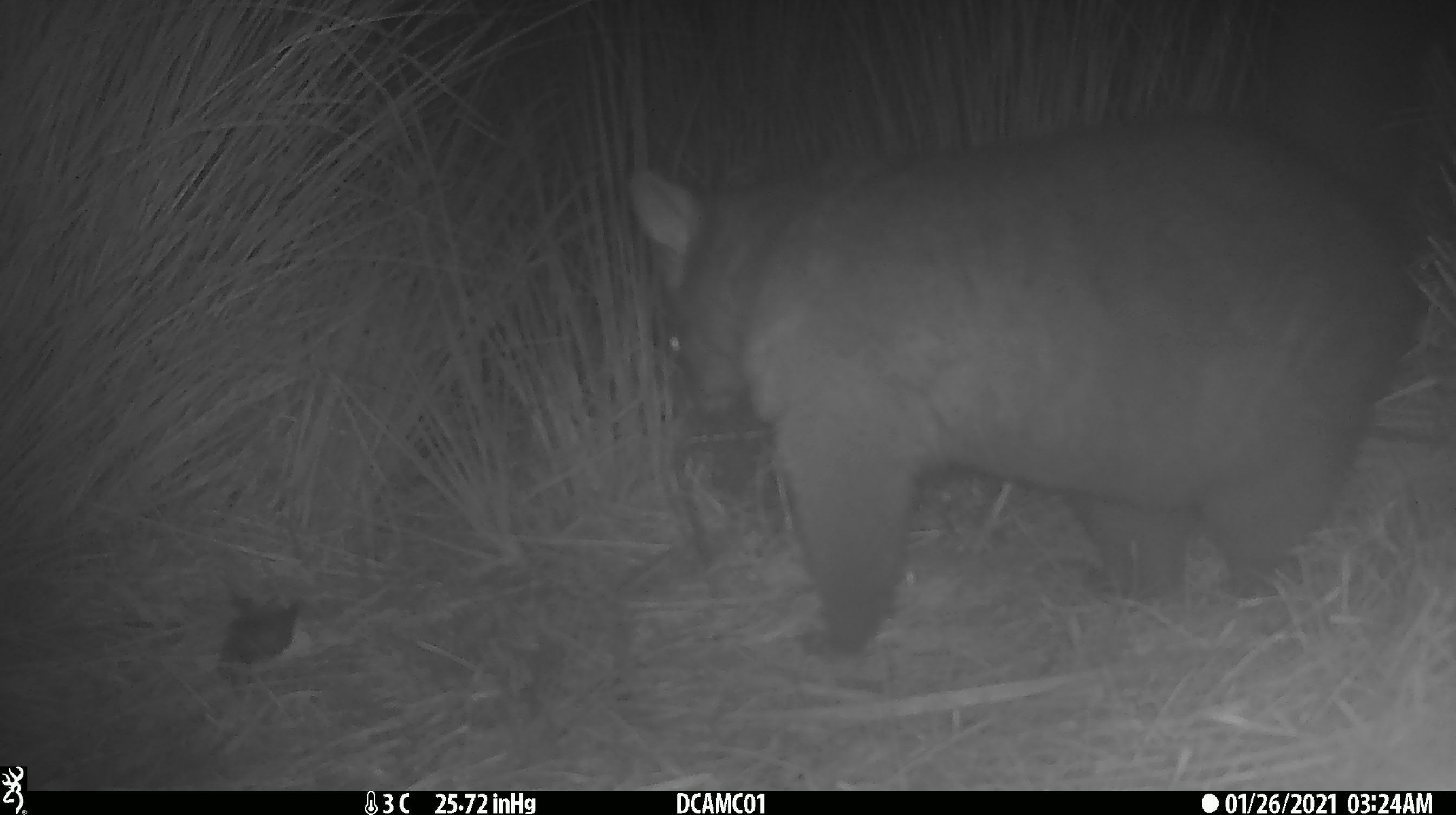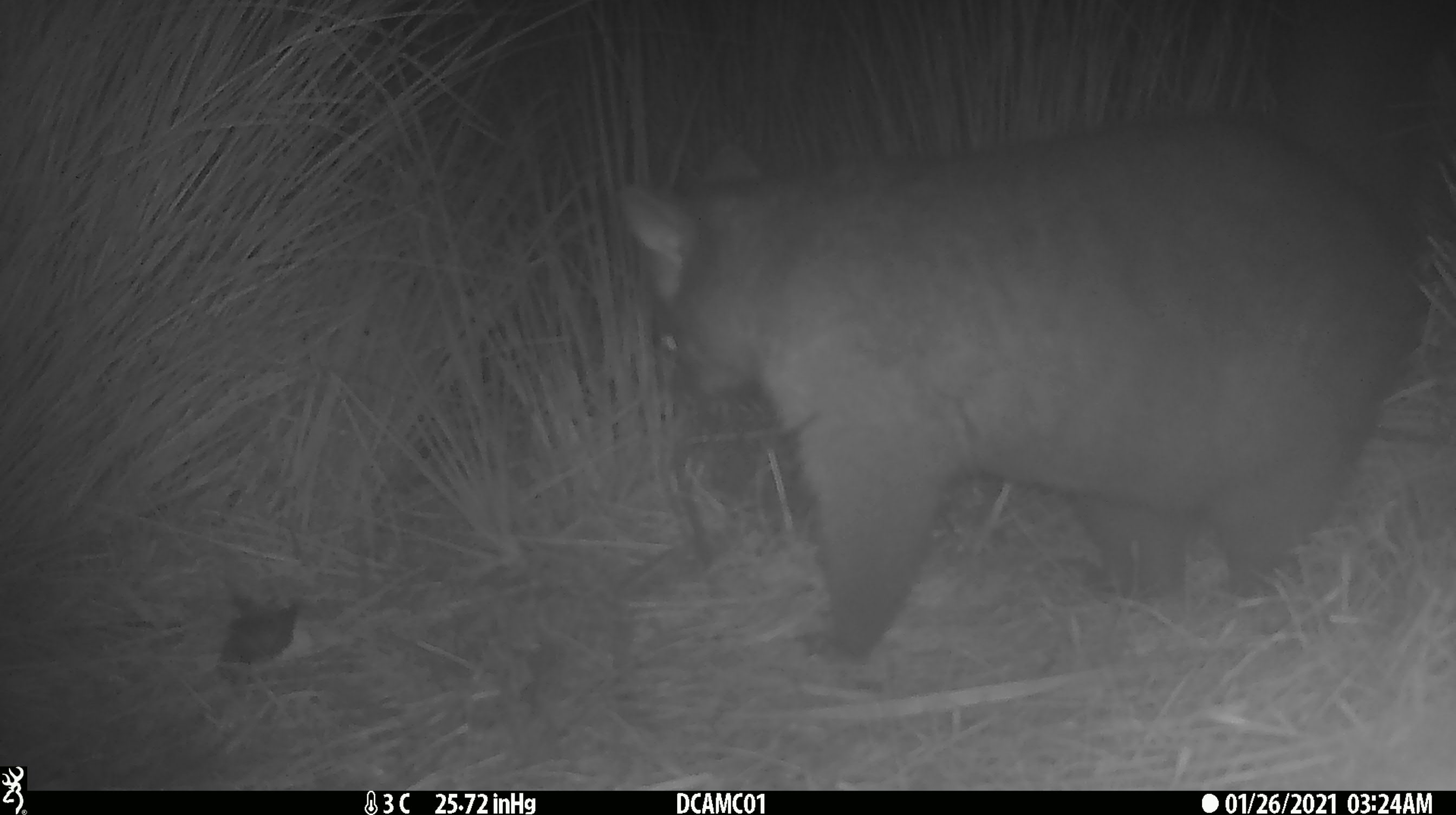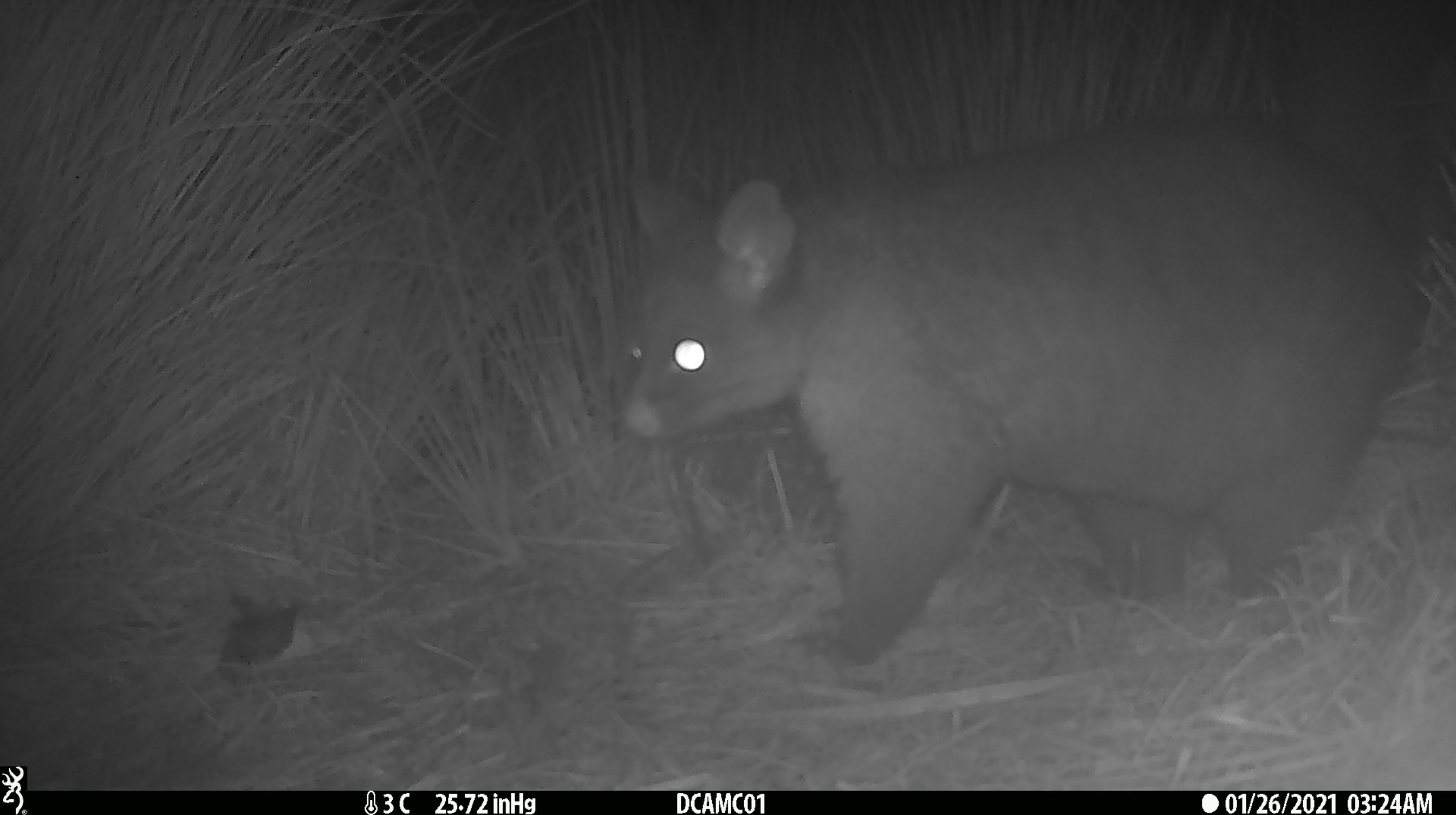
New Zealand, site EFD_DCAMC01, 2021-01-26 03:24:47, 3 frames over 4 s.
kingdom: Animalia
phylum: Chordata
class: Mammalia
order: Diprotodontia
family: Phalangeridae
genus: Trichosurus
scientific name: Trichosurus vulpecula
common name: common brushtail possum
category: possum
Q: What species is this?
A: Possum (common brushtail possum) (Trichosurus vulpecula).